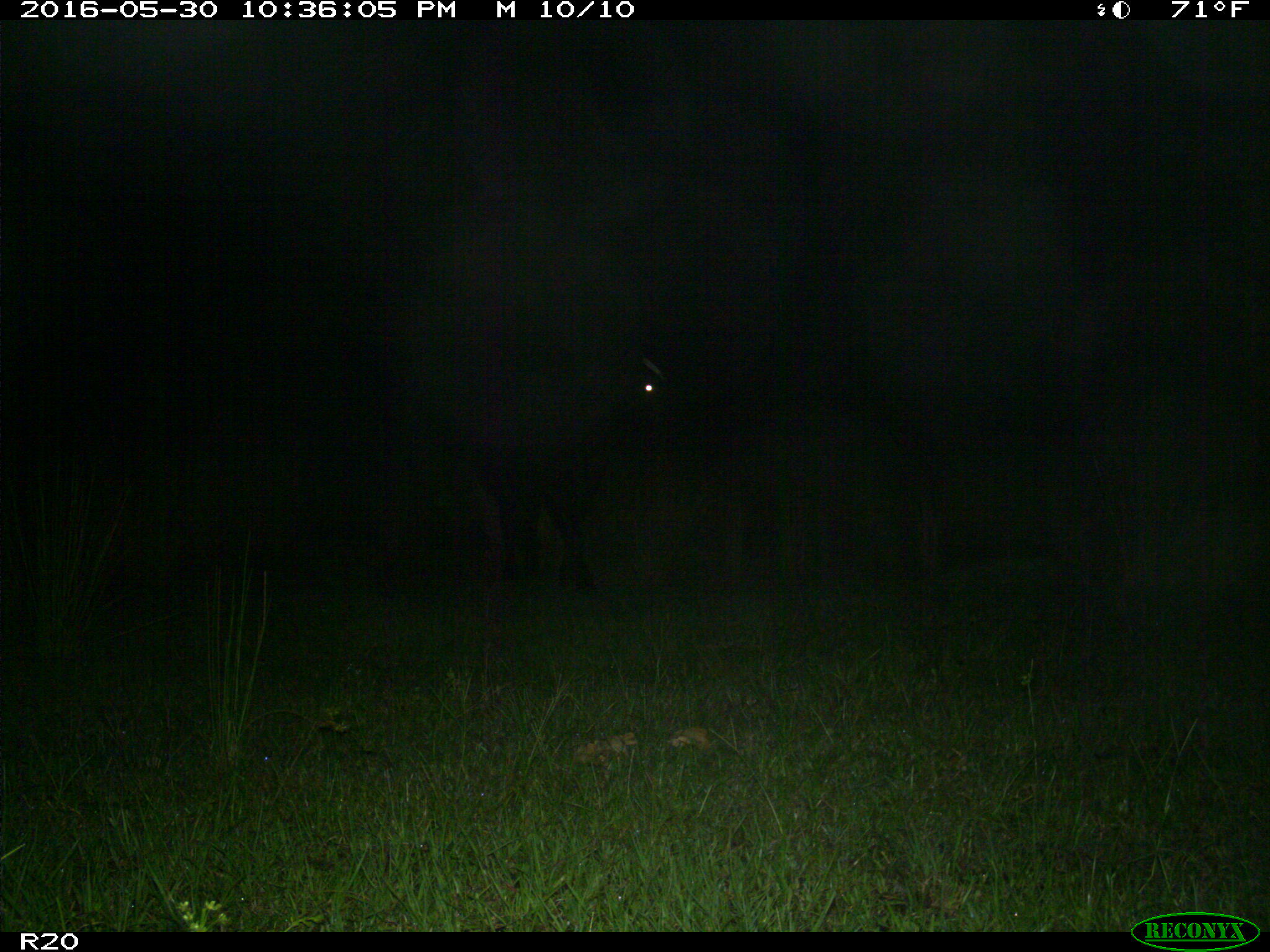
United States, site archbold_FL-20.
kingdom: Animalia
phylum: Chordata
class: Mammalia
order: Artiodactyla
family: Bovidae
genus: Bos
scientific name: Bos taurus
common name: domestic cow